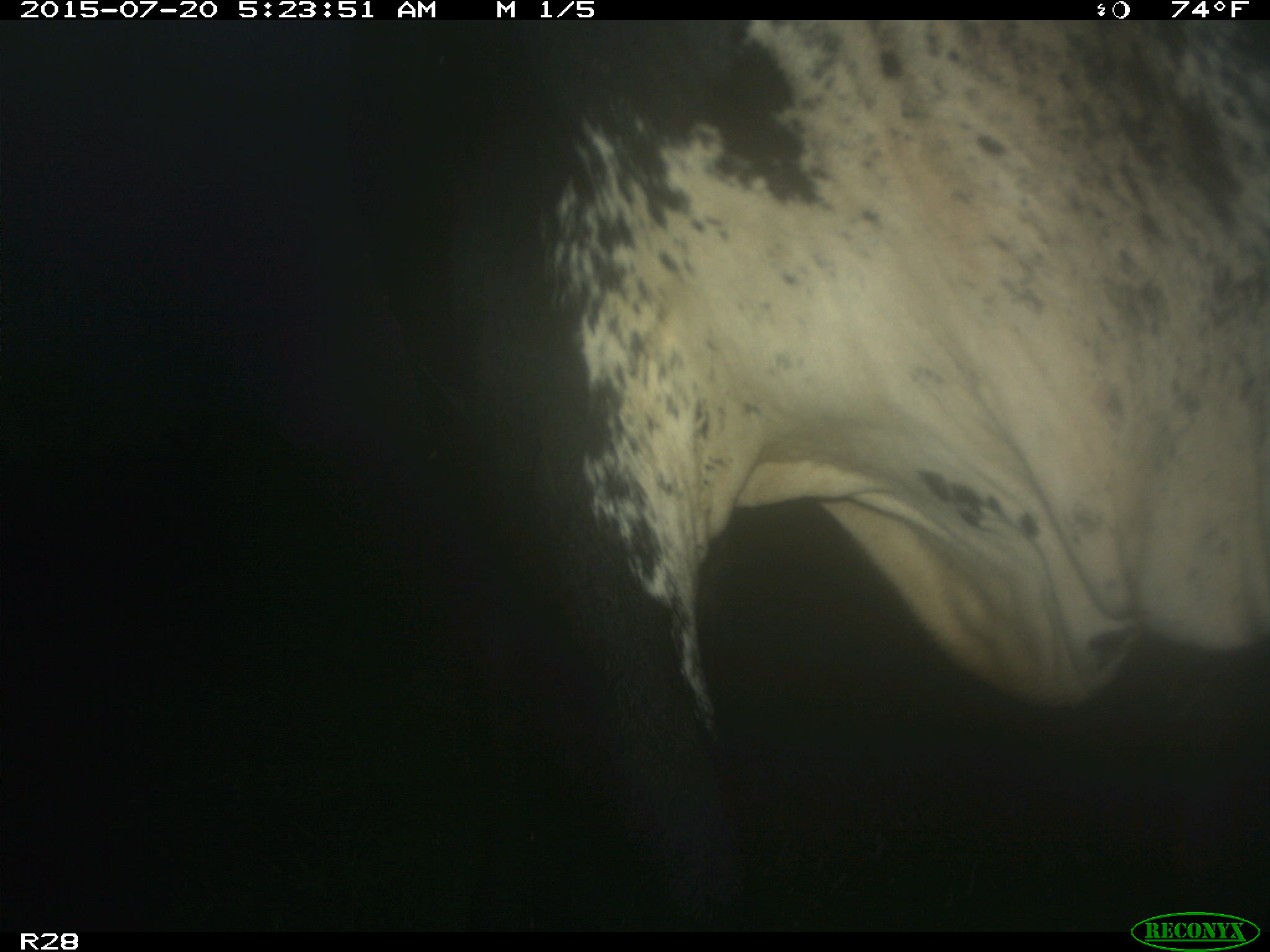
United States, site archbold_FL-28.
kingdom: Animalia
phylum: Chordata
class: Mammalia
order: Artiodactyla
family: Bovidae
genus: Bos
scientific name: Bos taurus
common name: domestic cow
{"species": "Bos taurus (domestic cow)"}